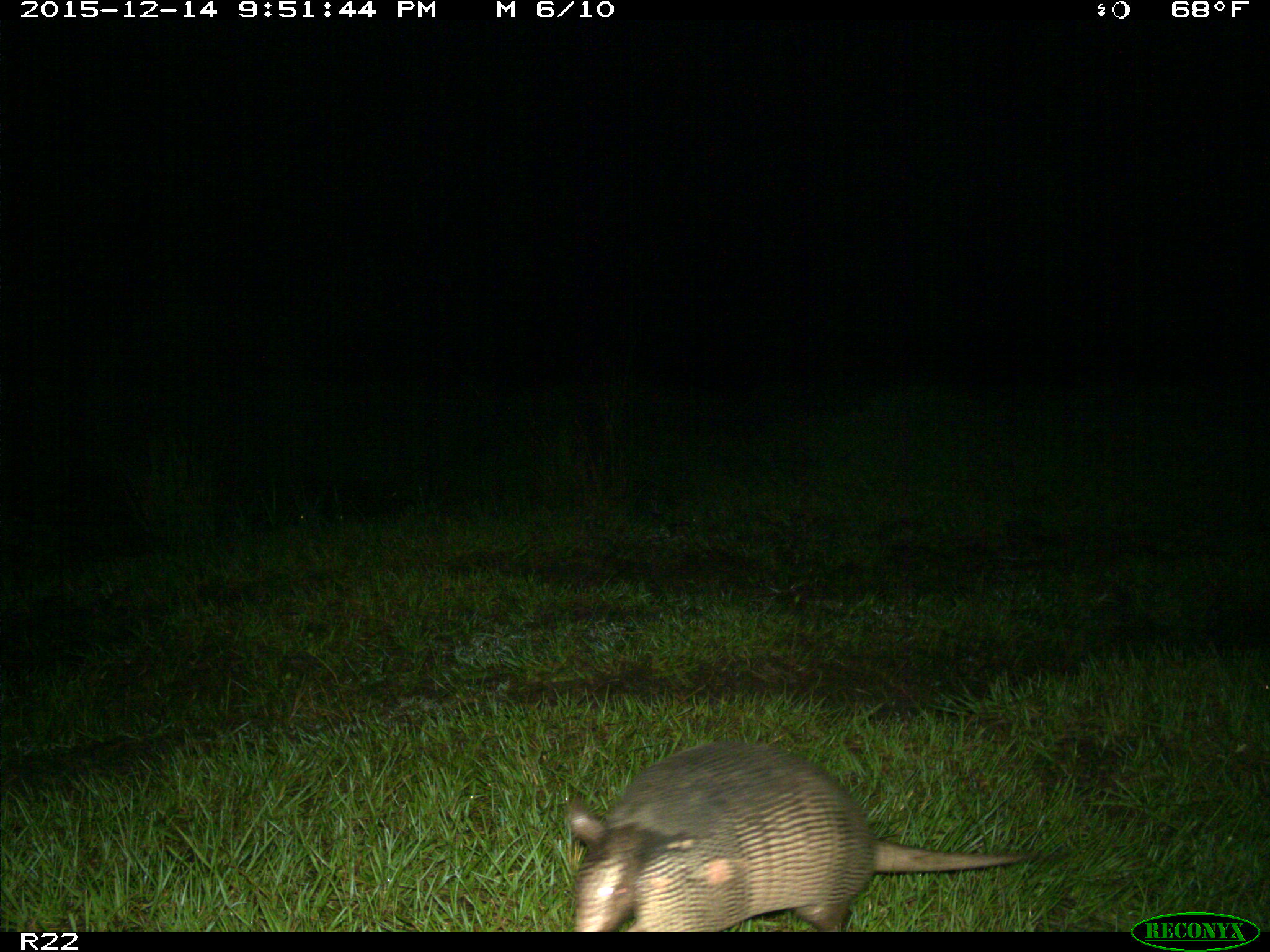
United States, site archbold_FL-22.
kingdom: Animalia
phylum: Chordata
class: Mammalia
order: Cingulata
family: Dasypodidae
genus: Dasypus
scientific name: Dasypus novemcinctus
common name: nine-banded armadillo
Dasypus novemcinctus (nine-banded armadillo).